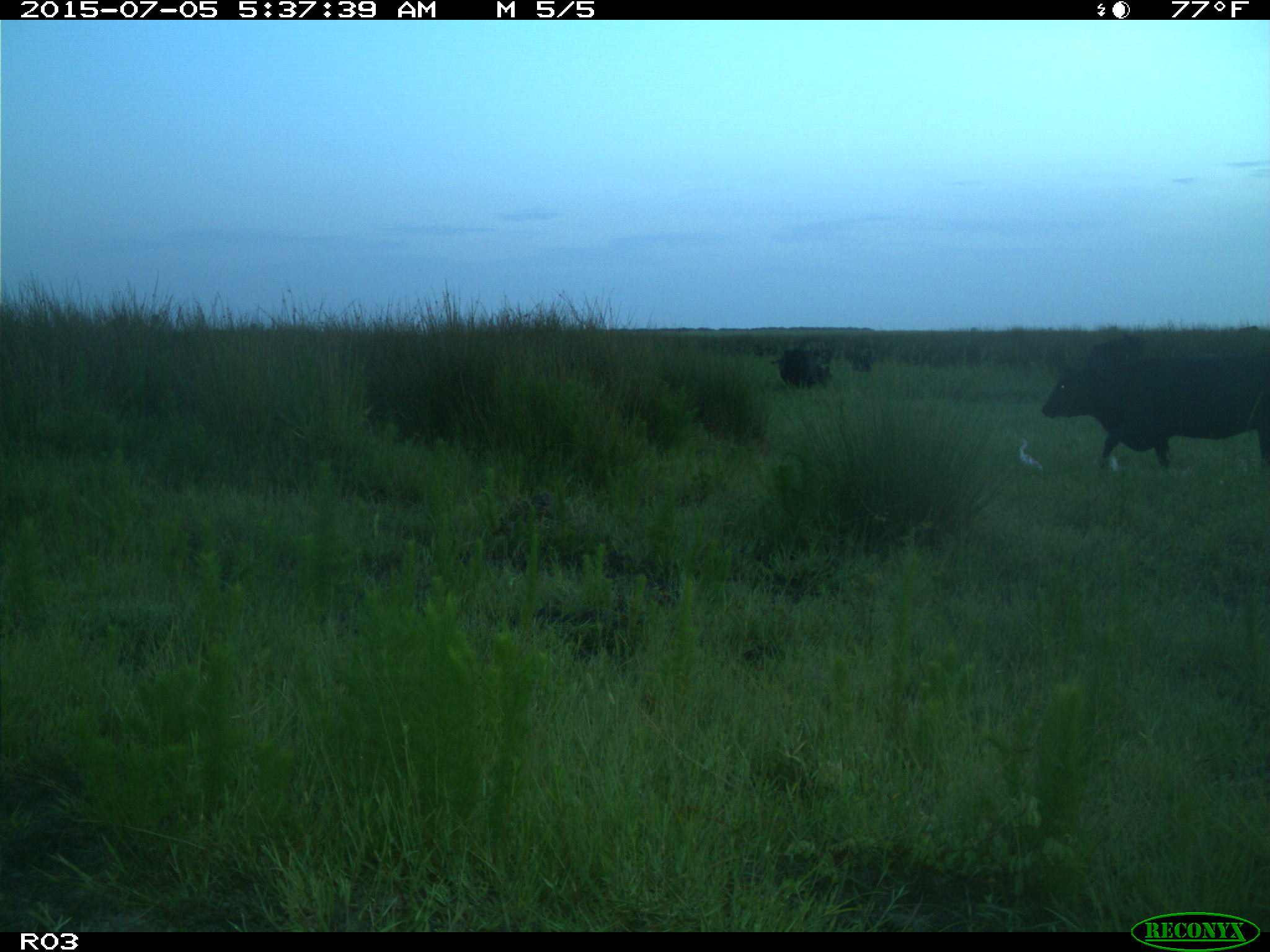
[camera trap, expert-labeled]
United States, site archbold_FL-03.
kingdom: Animalia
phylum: Chordata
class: Mammalia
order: Artiodactyla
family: Bovidae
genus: Bos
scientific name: Bos taurus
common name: domestic cow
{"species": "Bos taurus (domestic cow)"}